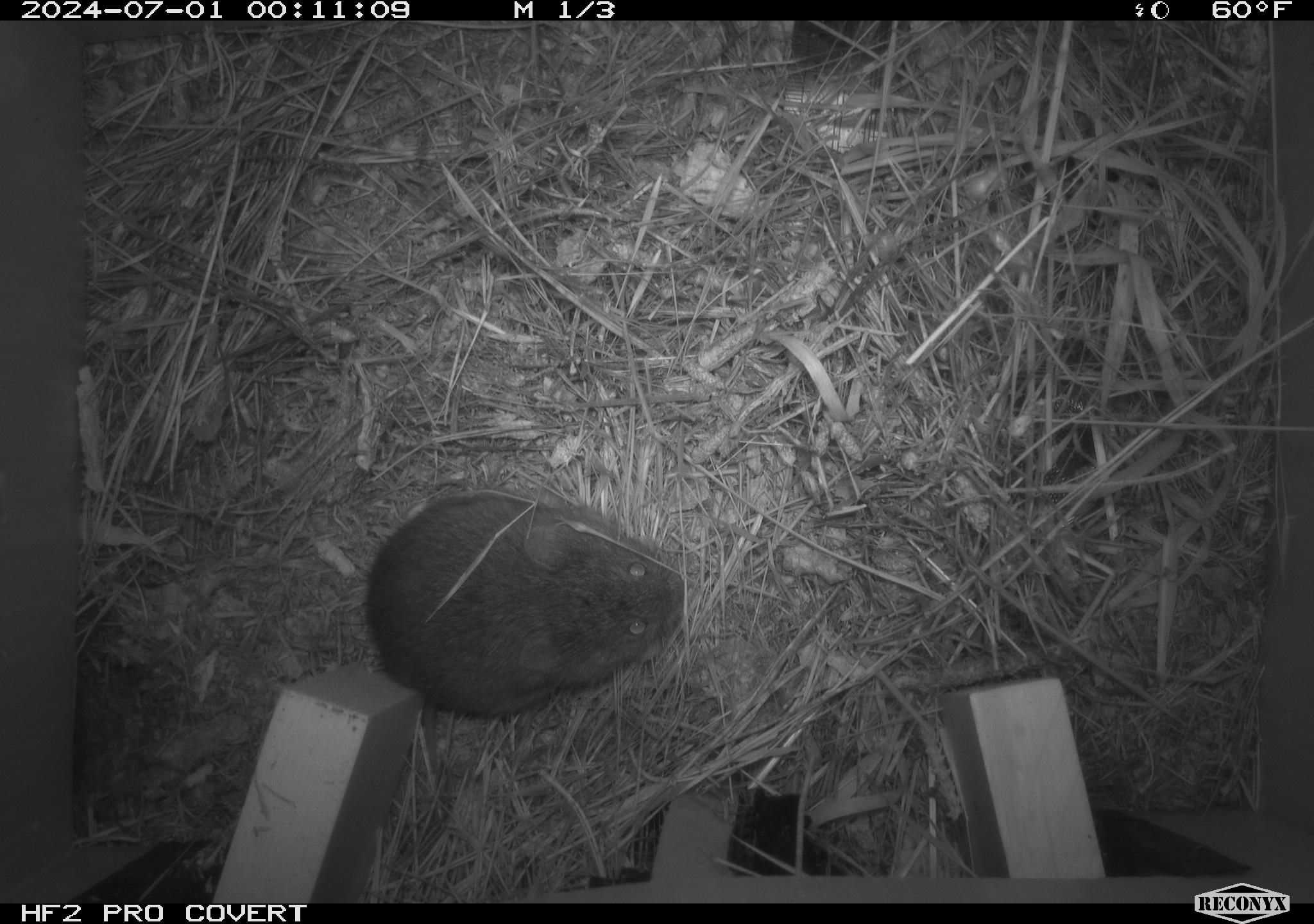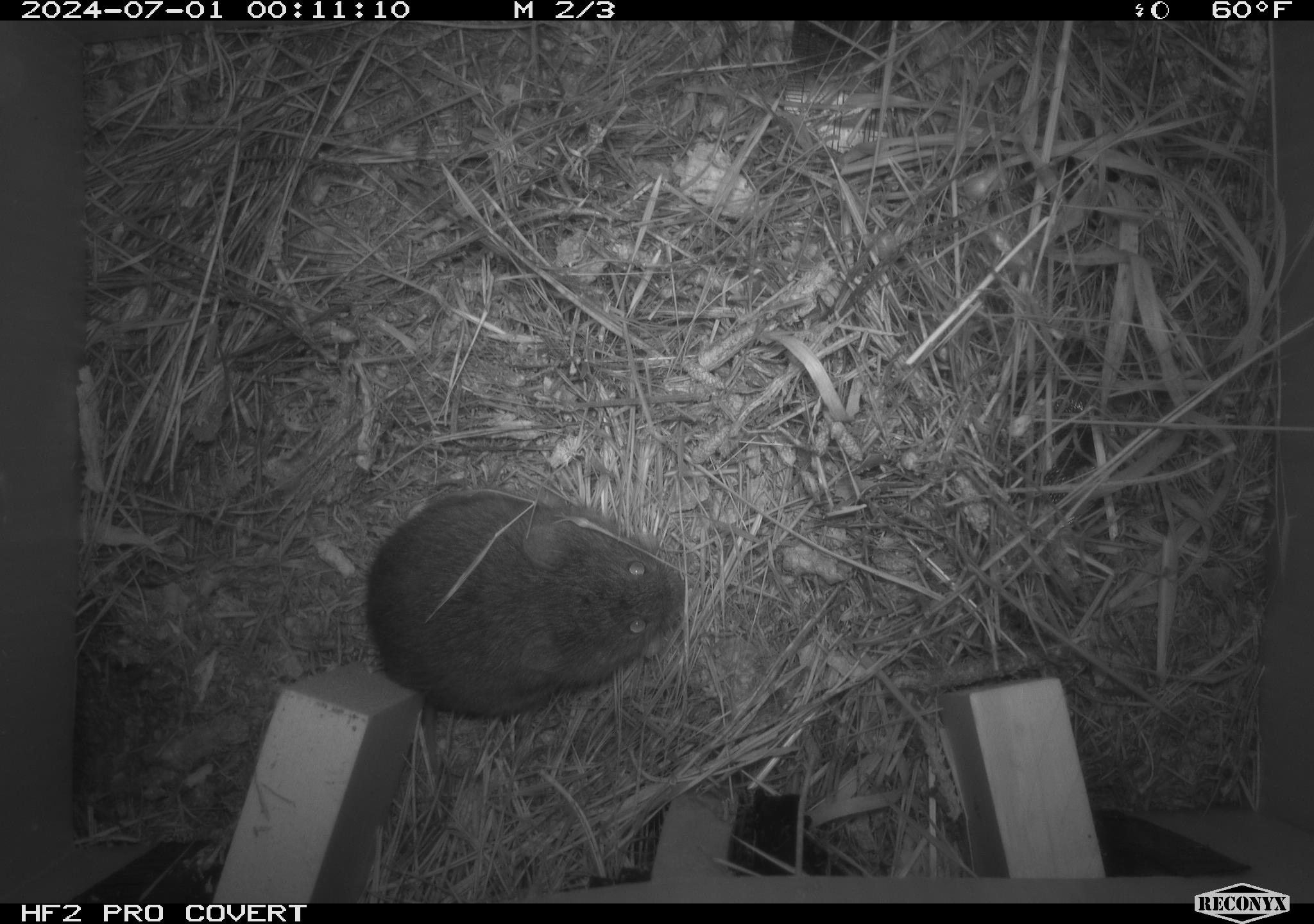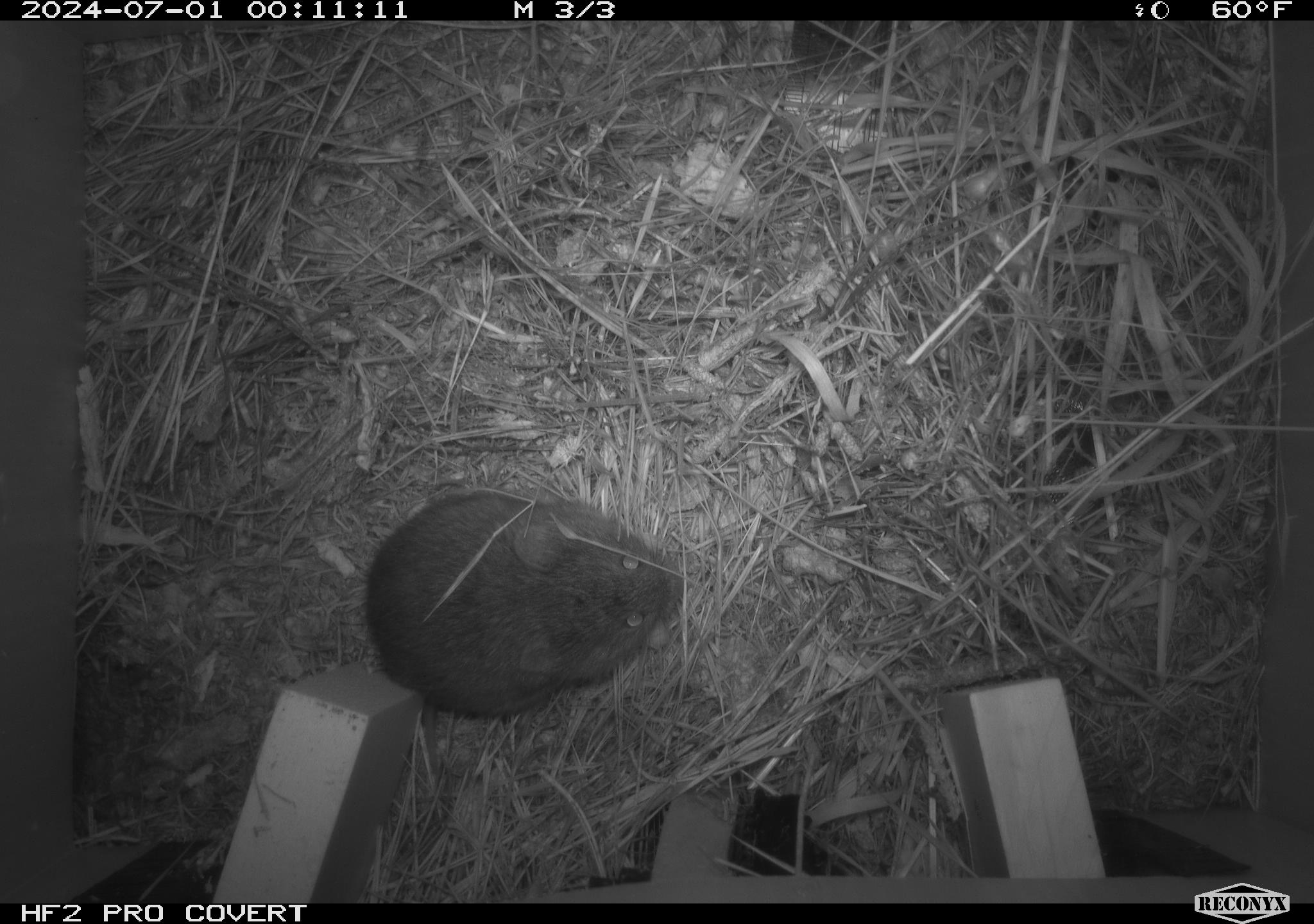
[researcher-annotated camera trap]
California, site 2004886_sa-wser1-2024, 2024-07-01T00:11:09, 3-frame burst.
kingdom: Animalia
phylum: Chordata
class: Mammalia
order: Rodentia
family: Cricetidae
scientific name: Arvicolinae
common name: voles, lemmings, and muskrats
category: arvicolinae subfamily